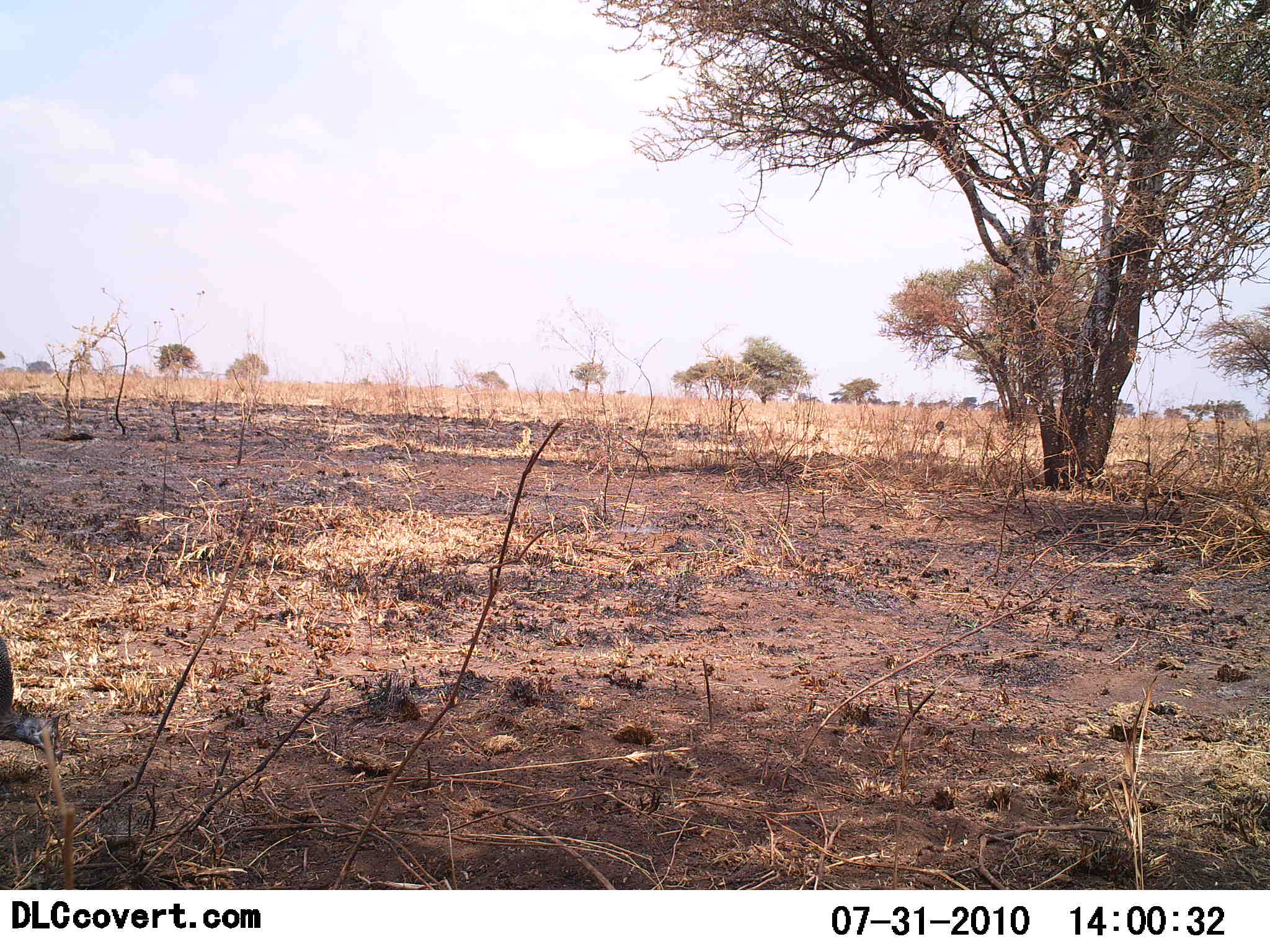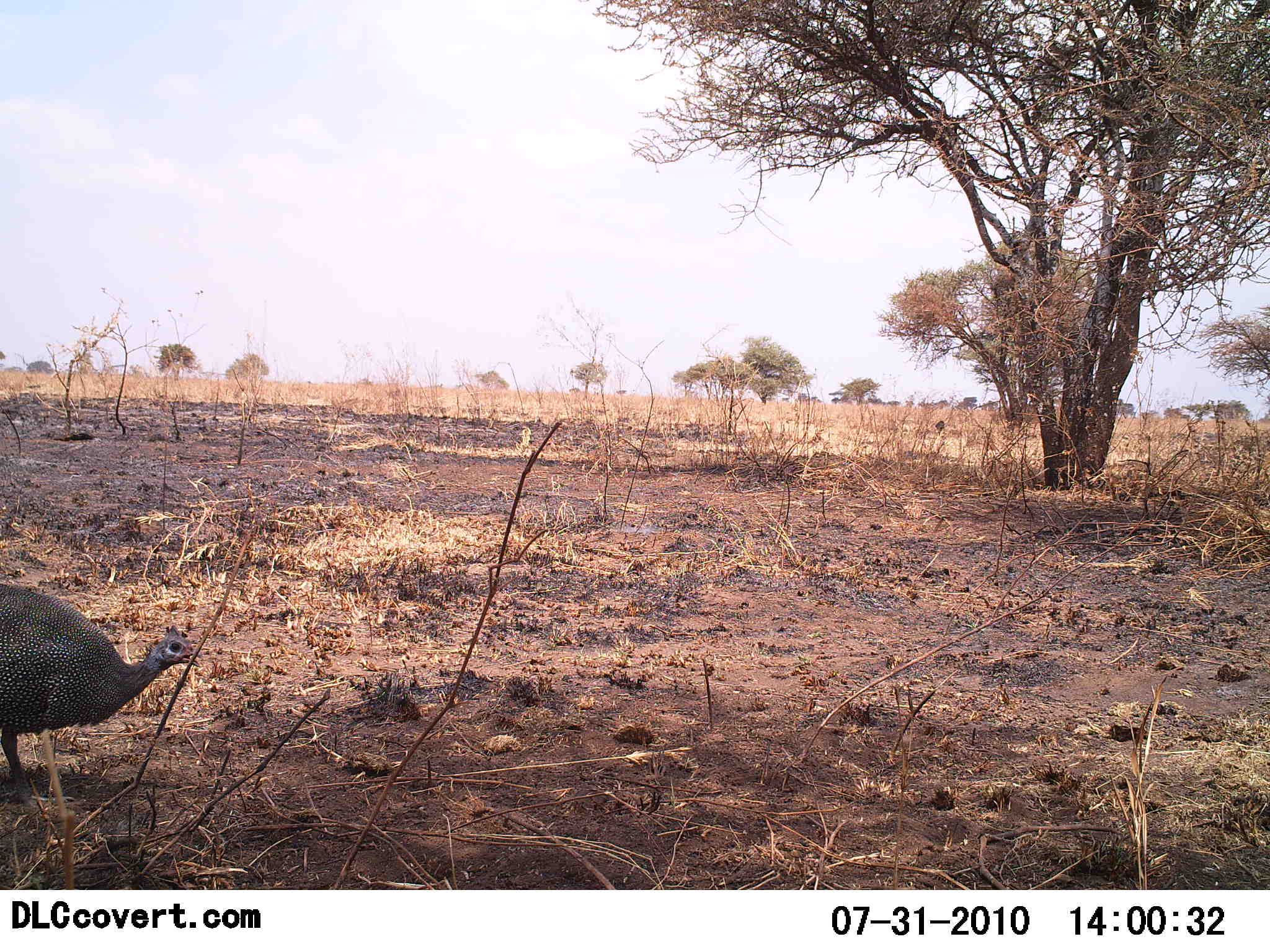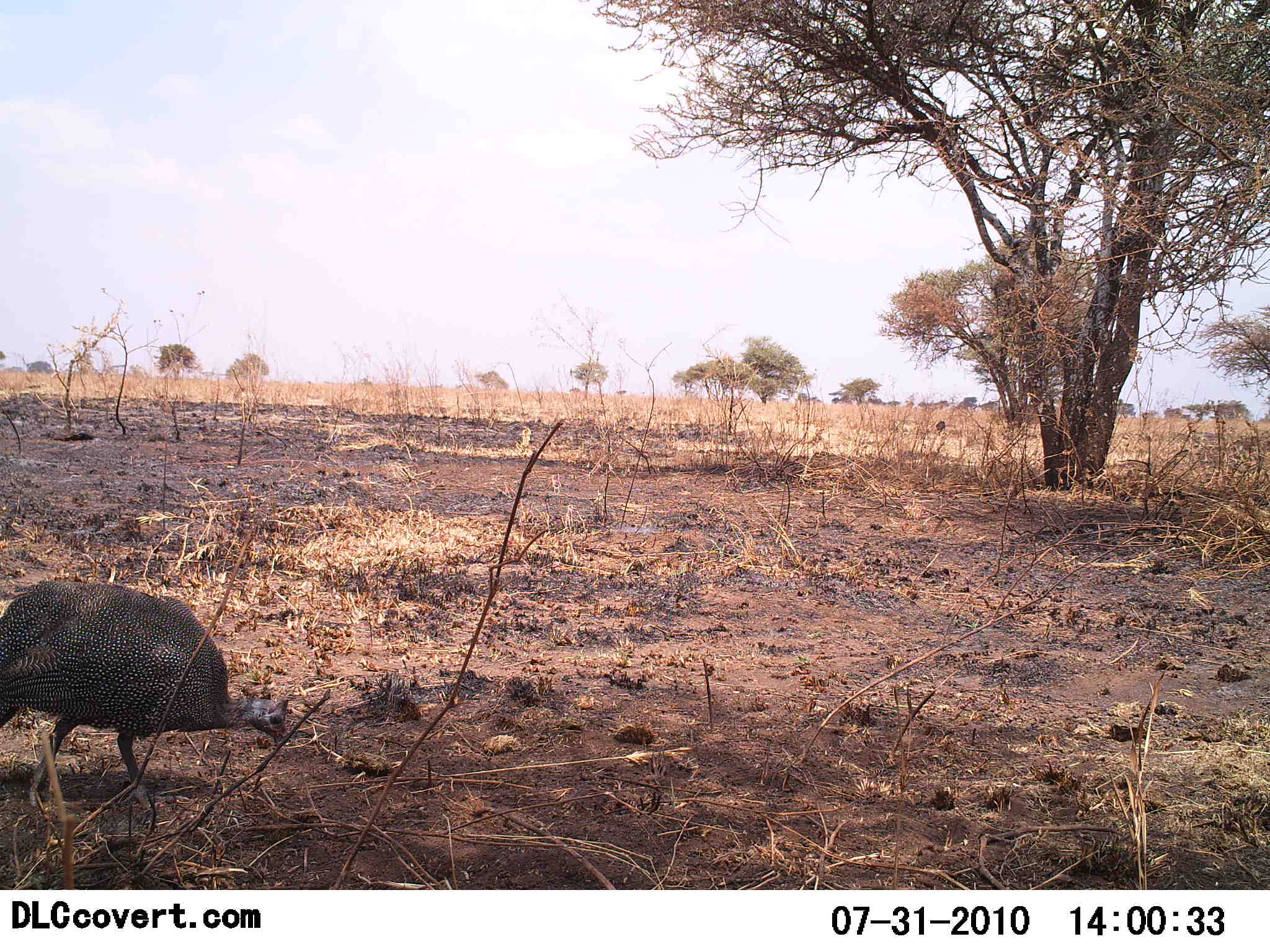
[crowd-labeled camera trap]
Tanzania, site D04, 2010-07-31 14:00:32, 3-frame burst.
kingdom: Animalia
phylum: Chordata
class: Aves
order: Galliformes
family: Numididae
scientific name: Numididae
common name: guinea fowl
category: guineafowl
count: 1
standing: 12%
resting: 0%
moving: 75%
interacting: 0%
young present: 0%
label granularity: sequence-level